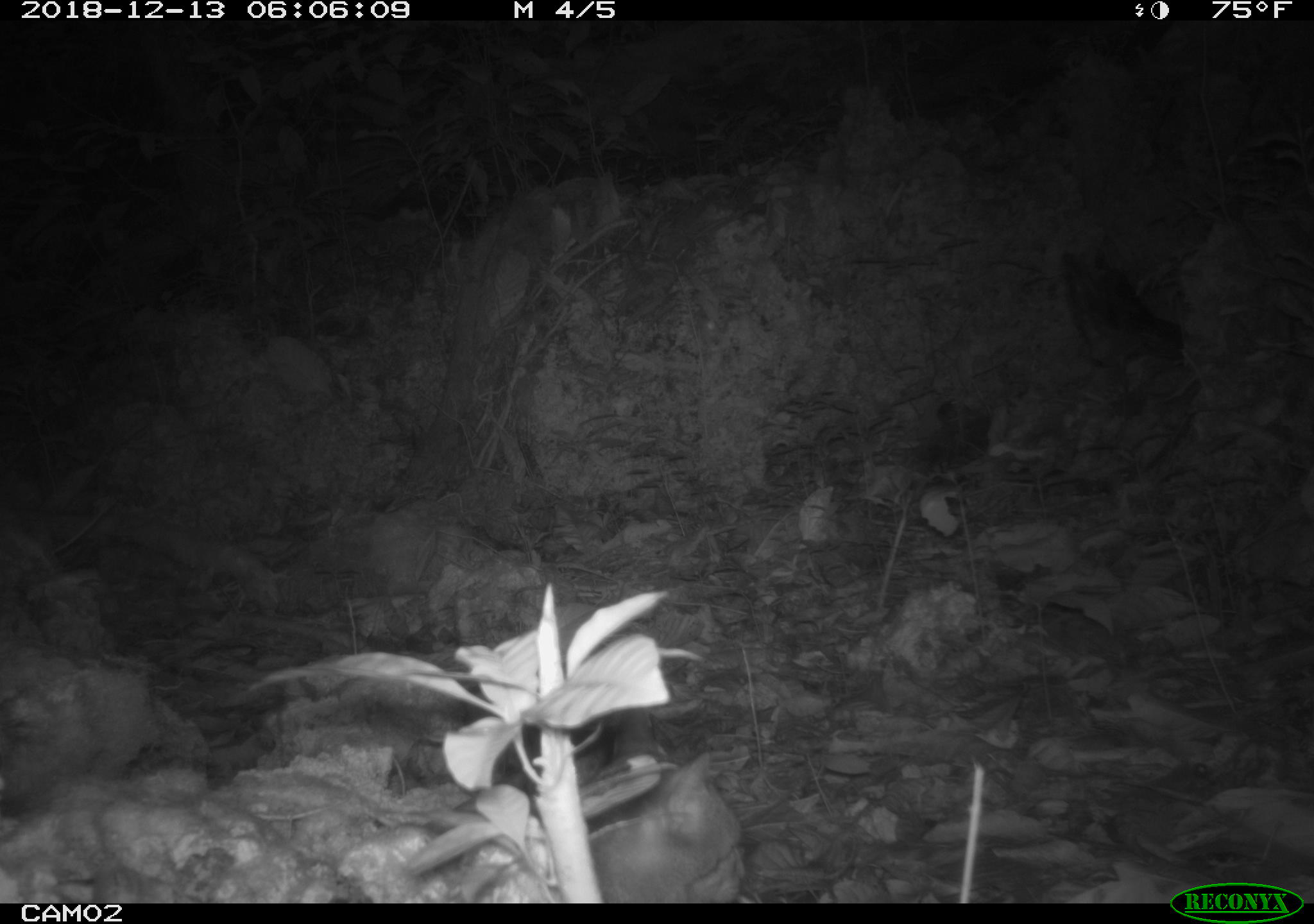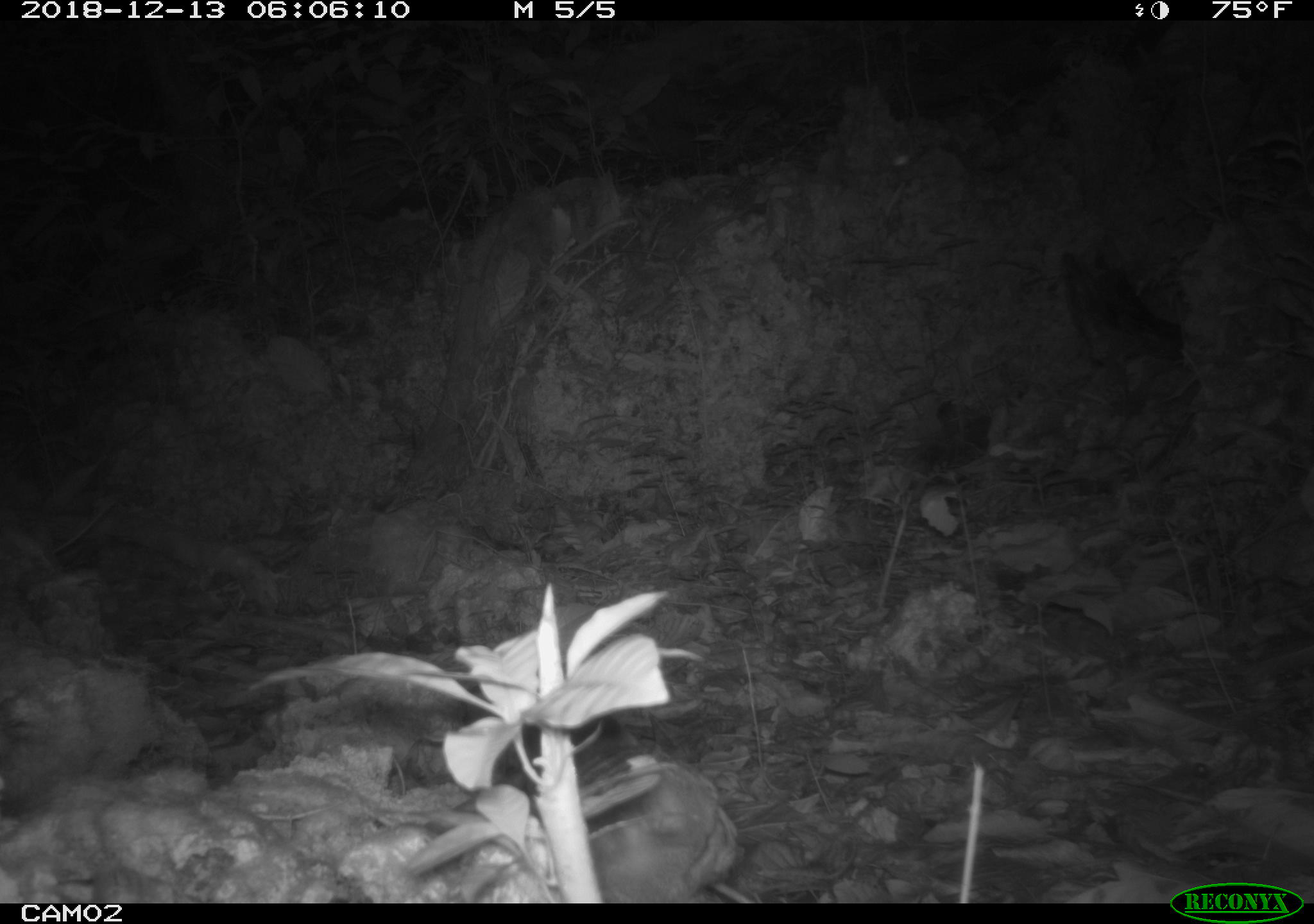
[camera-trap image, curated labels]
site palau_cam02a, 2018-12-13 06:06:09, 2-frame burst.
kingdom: Animalia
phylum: Chordata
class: Mammalia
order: Carnivora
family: Felidae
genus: Felis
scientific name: Felis catus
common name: cat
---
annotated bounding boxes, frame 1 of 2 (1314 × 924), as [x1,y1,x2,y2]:
cat: [590,710,763,907]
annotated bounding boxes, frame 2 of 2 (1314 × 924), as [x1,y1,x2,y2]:
cat: [585,746,750,905]